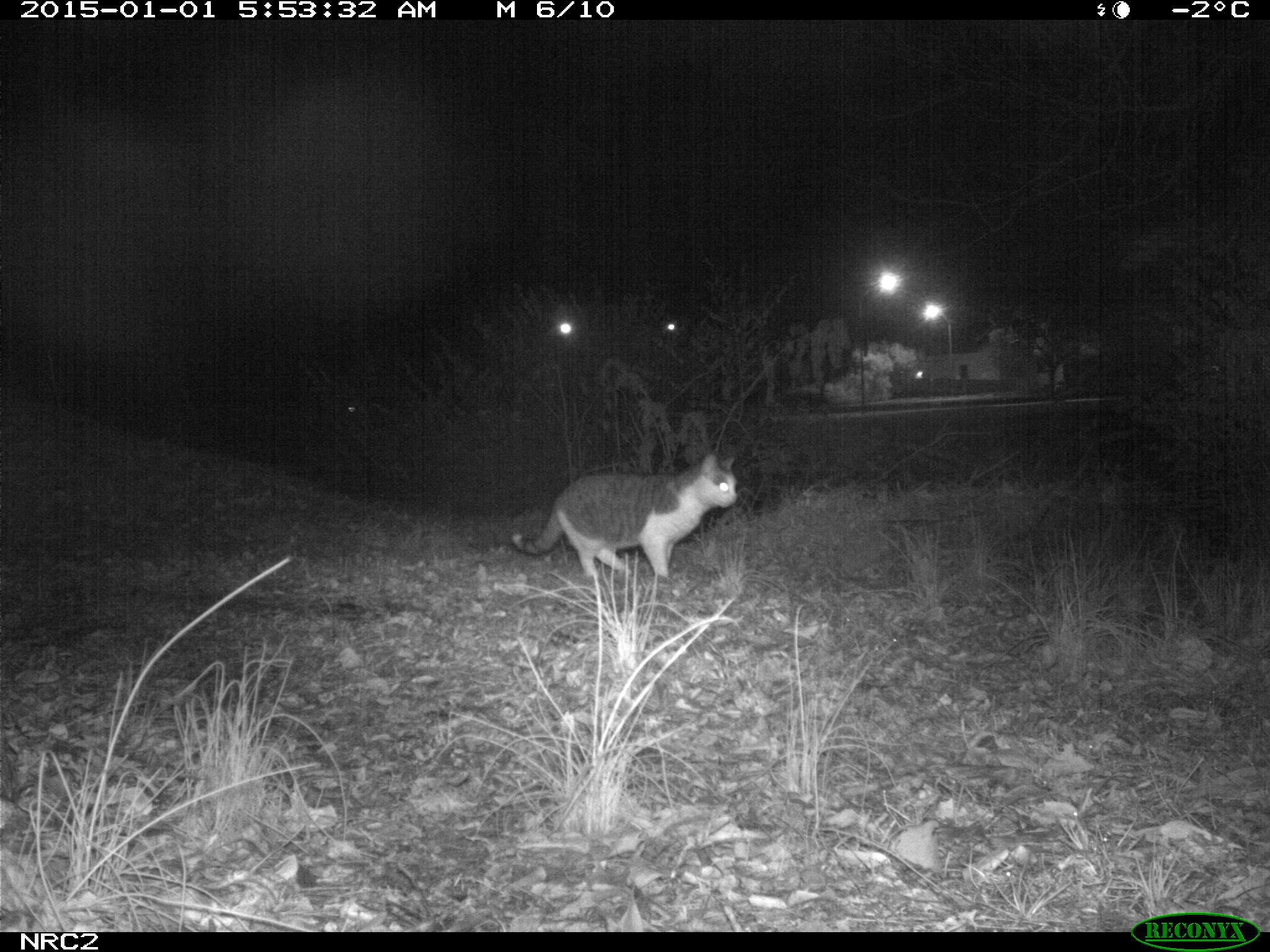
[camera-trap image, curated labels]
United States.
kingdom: Animalia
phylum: Chordata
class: Mammalia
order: Carnivora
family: Felidae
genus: Felis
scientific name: Felis catus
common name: domestic cat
Domestic Cat (Felis catus).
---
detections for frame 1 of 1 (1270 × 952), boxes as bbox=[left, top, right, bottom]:
Domestic Cat: bbox=[502, 440, 746, 594]